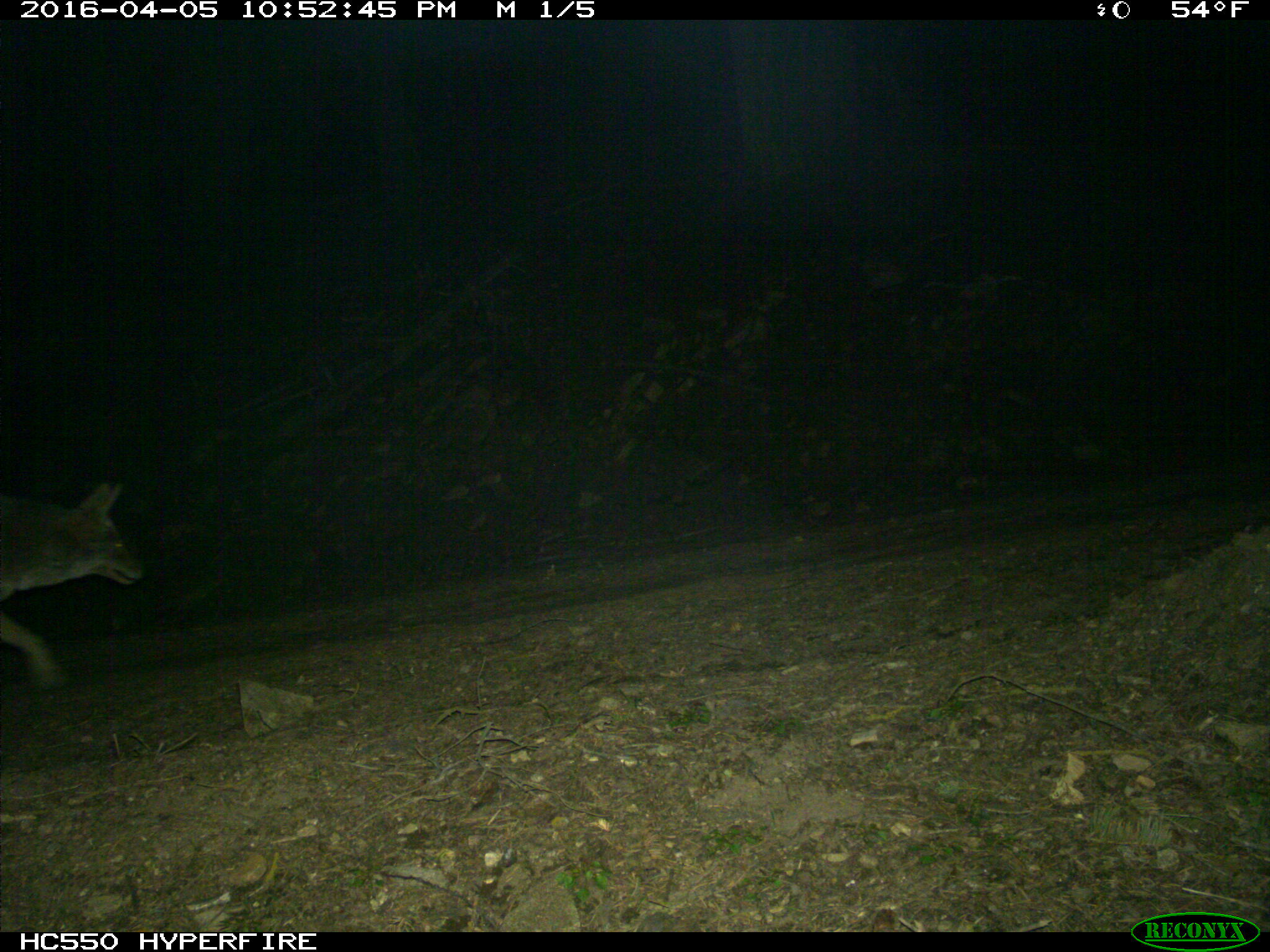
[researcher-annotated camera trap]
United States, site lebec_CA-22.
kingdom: Animalia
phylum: Chordata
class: Mammalia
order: Carnivora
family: Canidae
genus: Canis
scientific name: Canis latrans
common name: coyote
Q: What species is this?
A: Canis latrans (coyote).